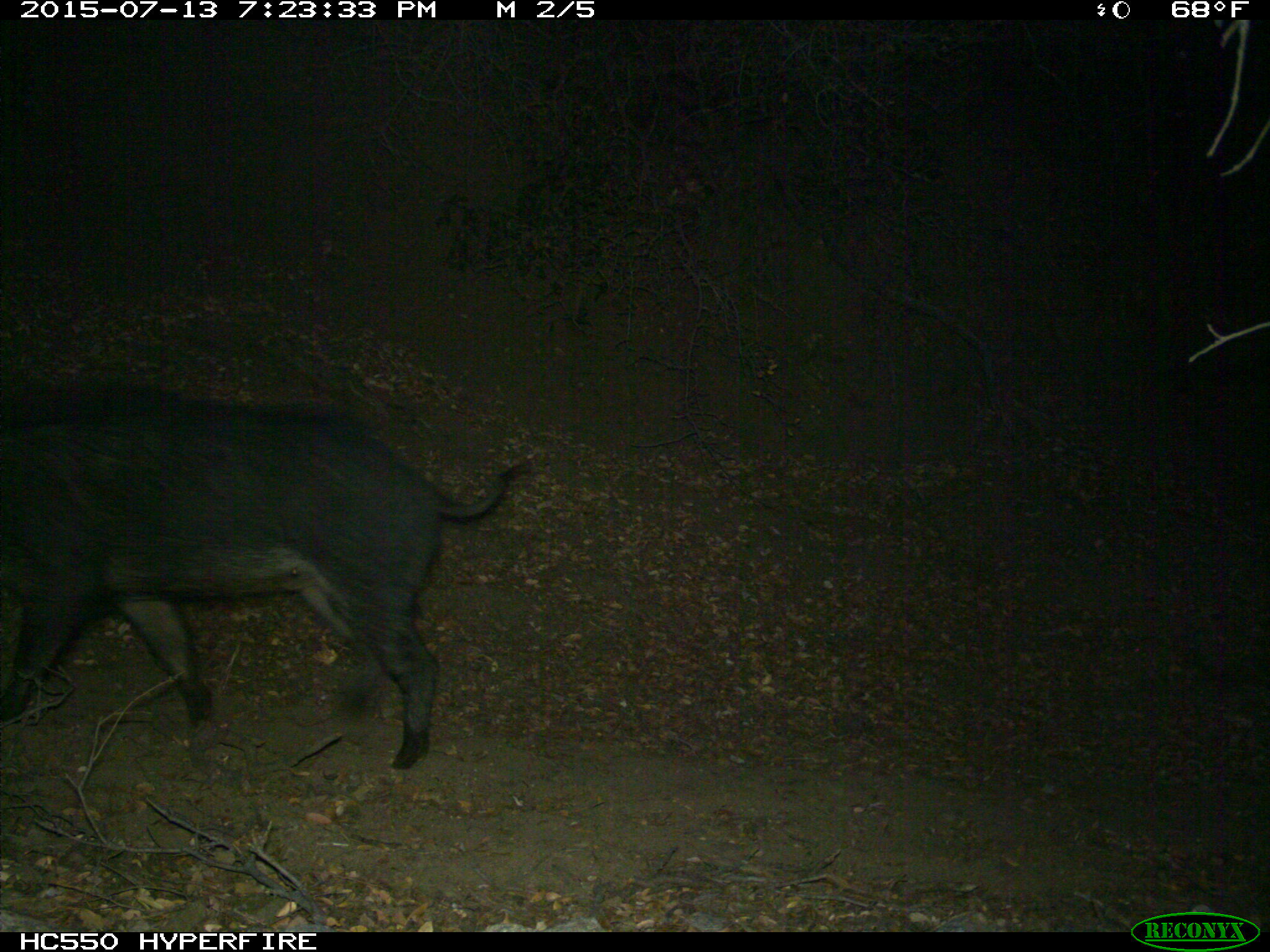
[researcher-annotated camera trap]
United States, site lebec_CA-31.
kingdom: Animalia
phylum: Chordata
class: Mammalia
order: Artiodactyla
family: Suidae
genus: Sus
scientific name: Sus scrofa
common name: wild boar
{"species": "Sus scrofa (wild boar)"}